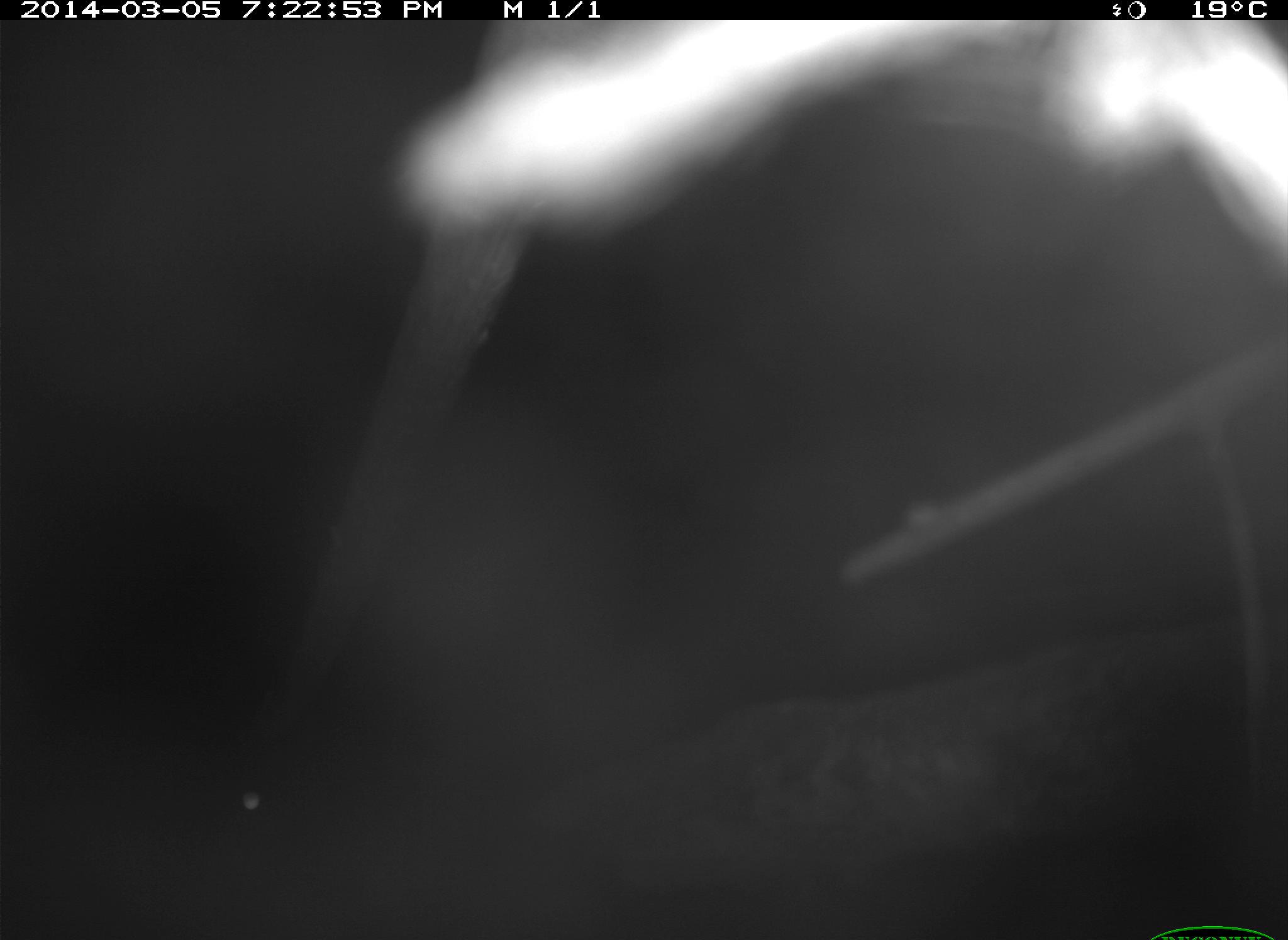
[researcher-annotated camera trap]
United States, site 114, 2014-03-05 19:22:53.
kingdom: Animalia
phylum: Chordata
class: Mammalia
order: Carnivora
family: Canidae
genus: Canis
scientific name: Canis latrans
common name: coyote